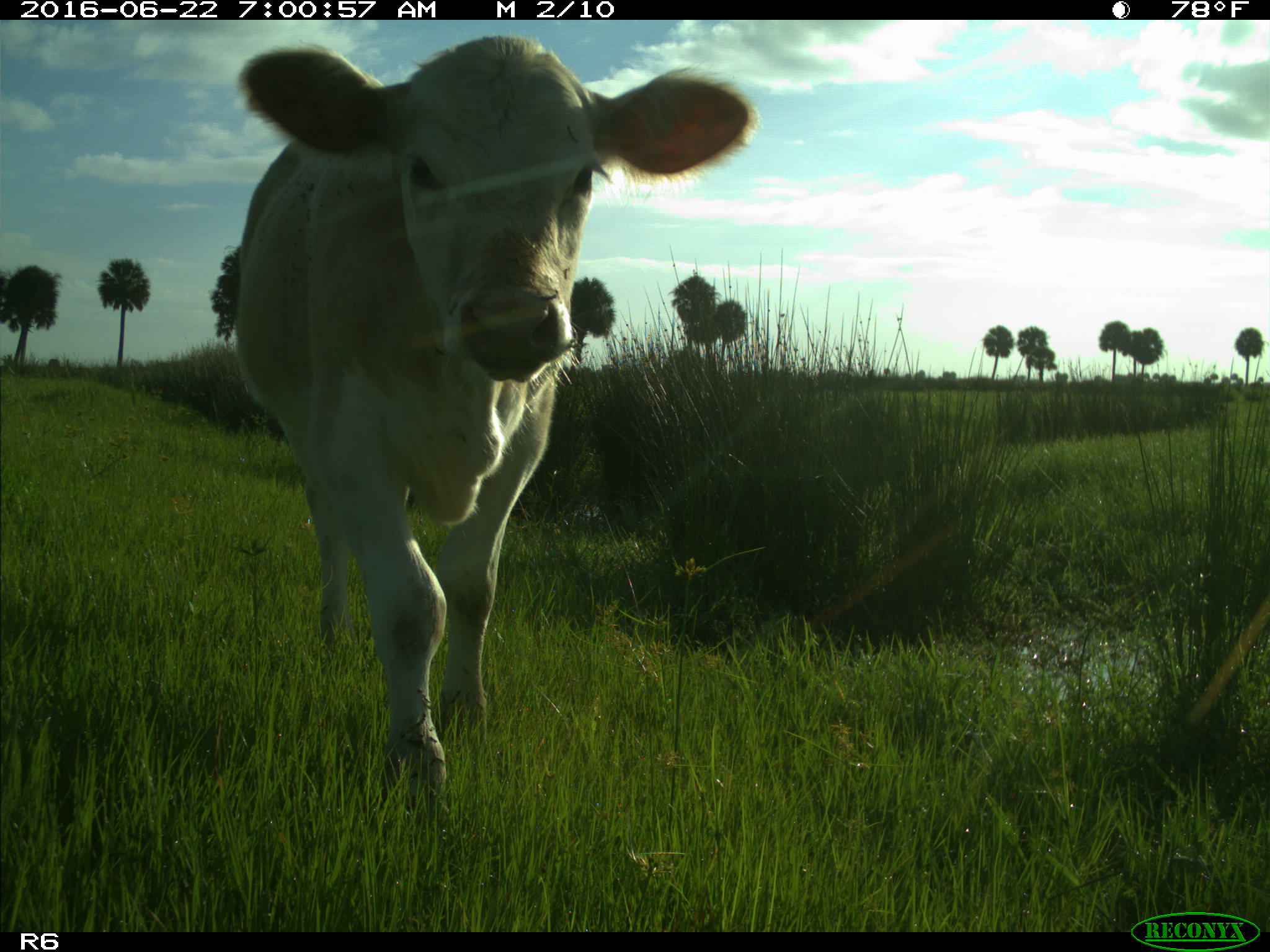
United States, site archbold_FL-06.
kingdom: Animalia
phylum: Chordata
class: Mammalia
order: Artiodactyla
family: Bovidae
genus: Bos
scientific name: Bos taurus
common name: domestic cow